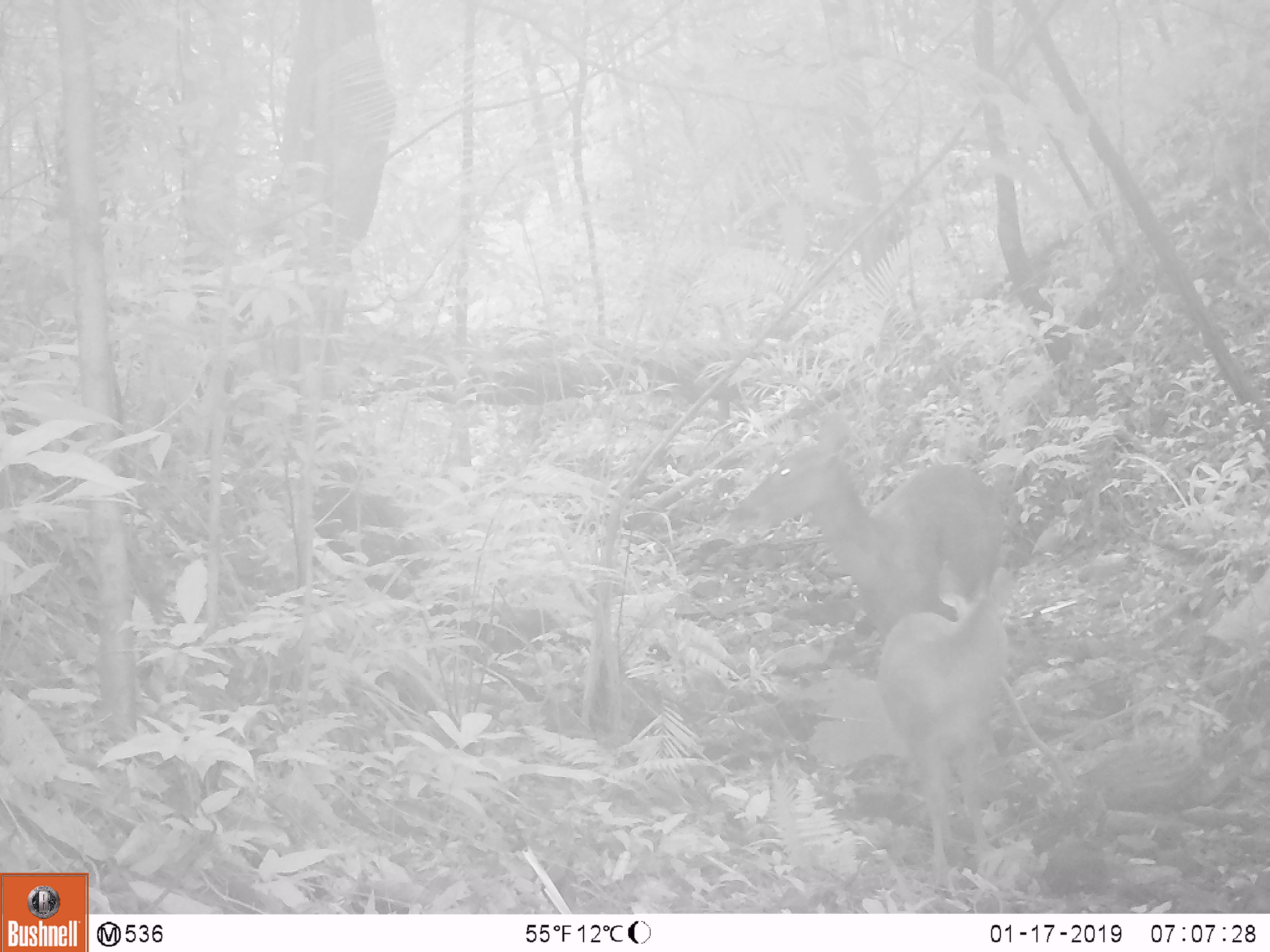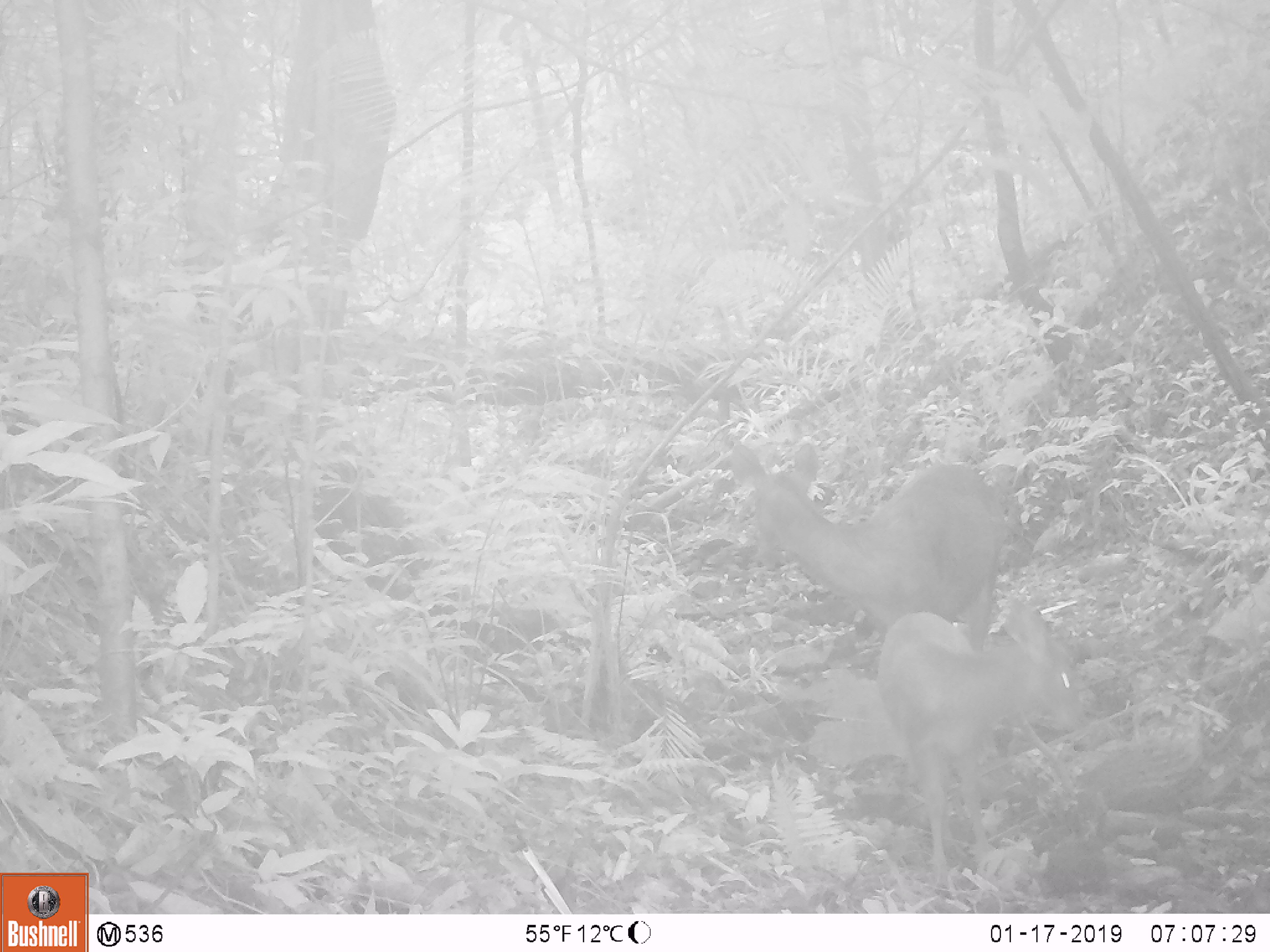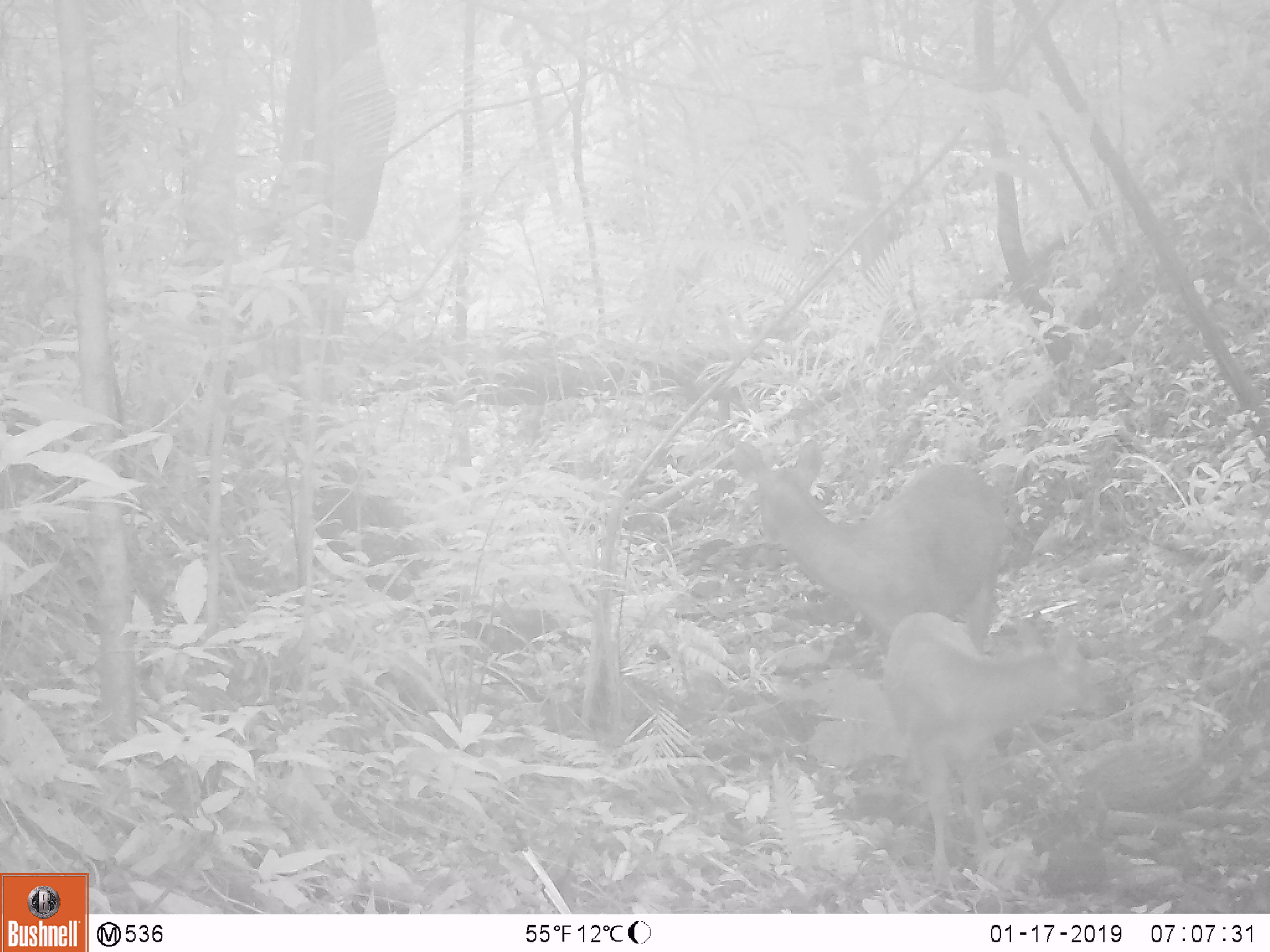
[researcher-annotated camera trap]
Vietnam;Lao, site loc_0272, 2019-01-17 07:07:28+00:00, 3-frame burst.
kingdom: Animalia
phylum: Chordata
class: Mammalia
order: Artiodactyla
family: Cervidae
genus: Rusa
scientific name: Rusa unicolor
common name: sambar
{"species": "sambar (Rusa unicolor)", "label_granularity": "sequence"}